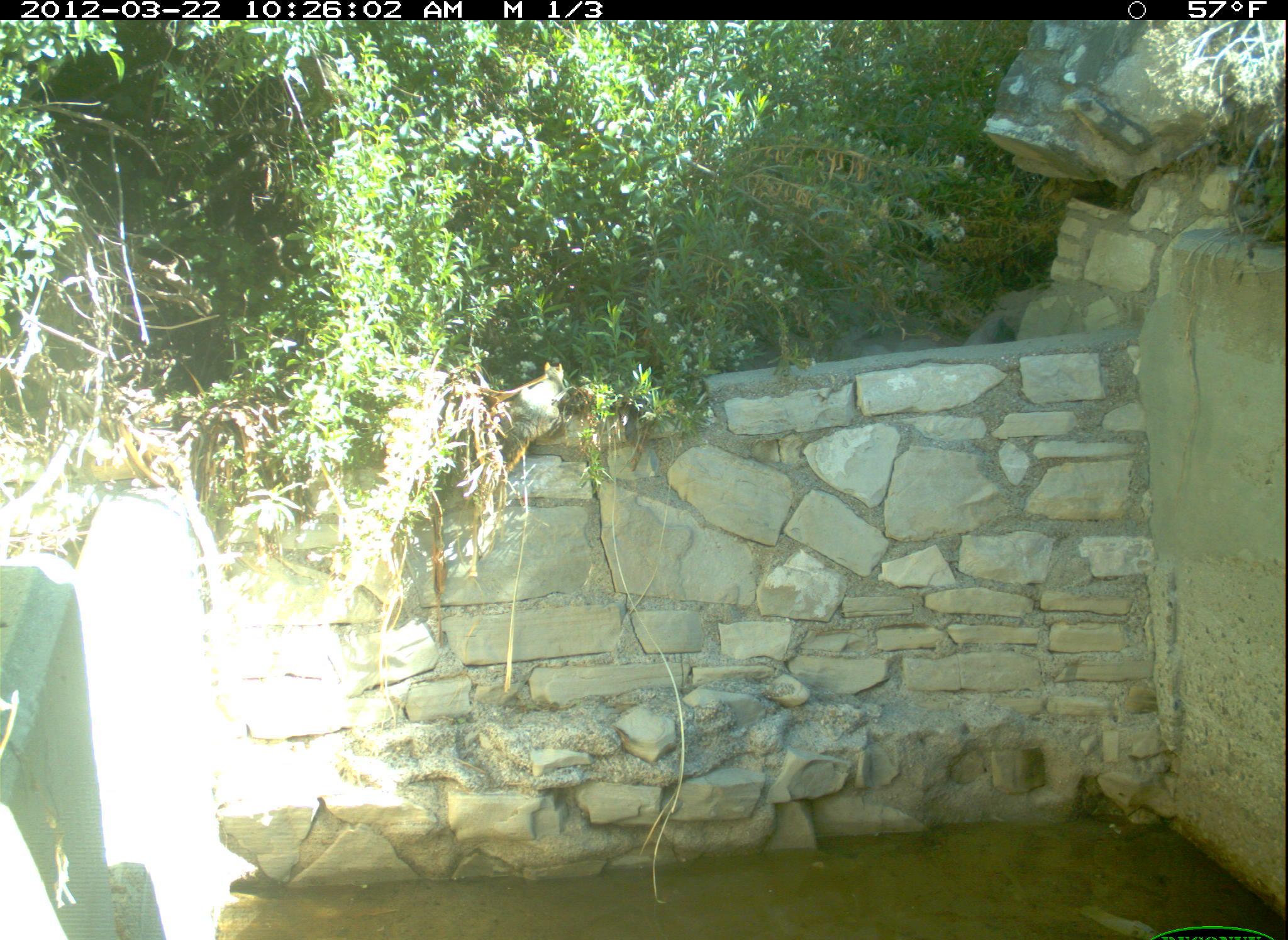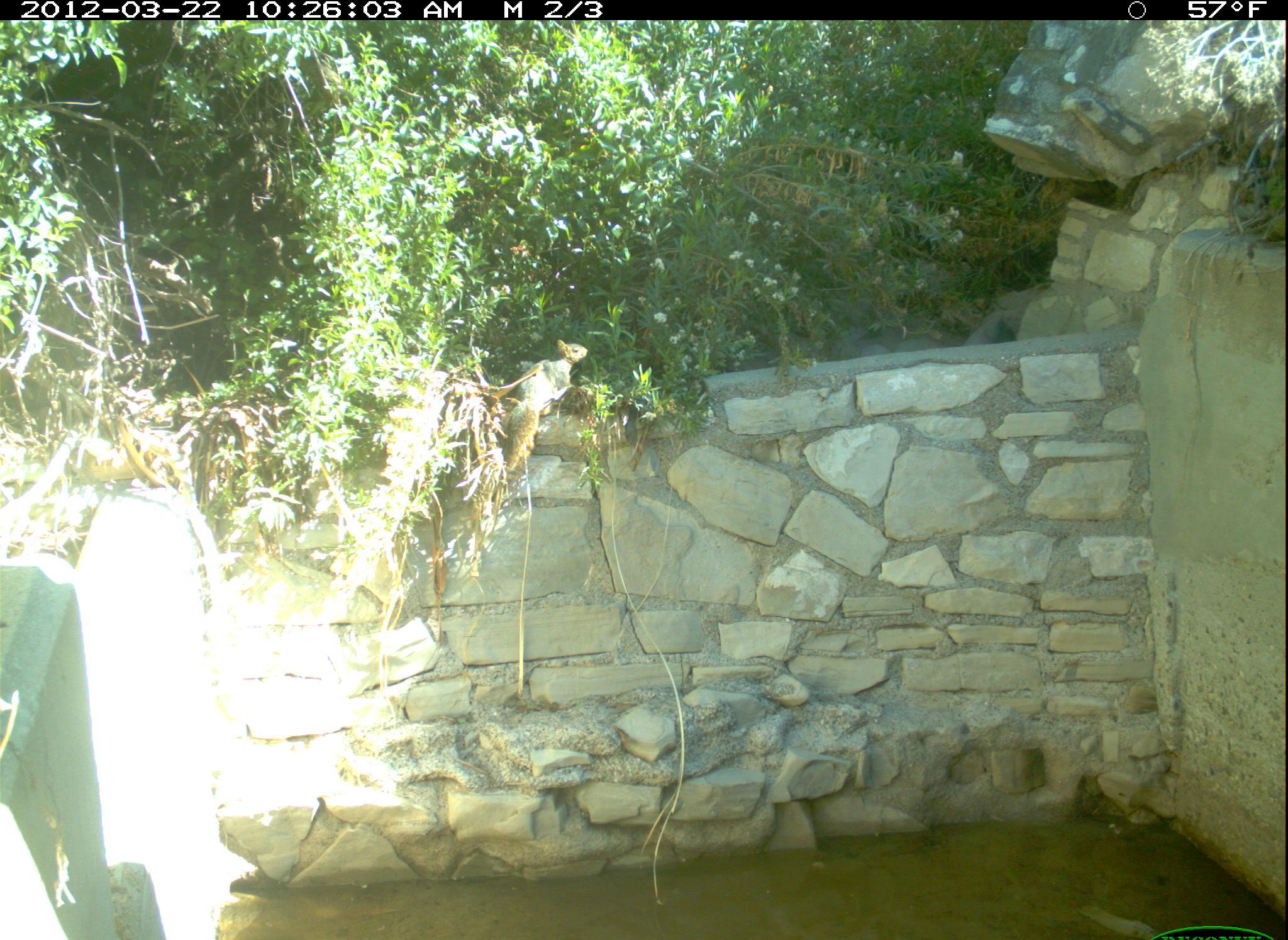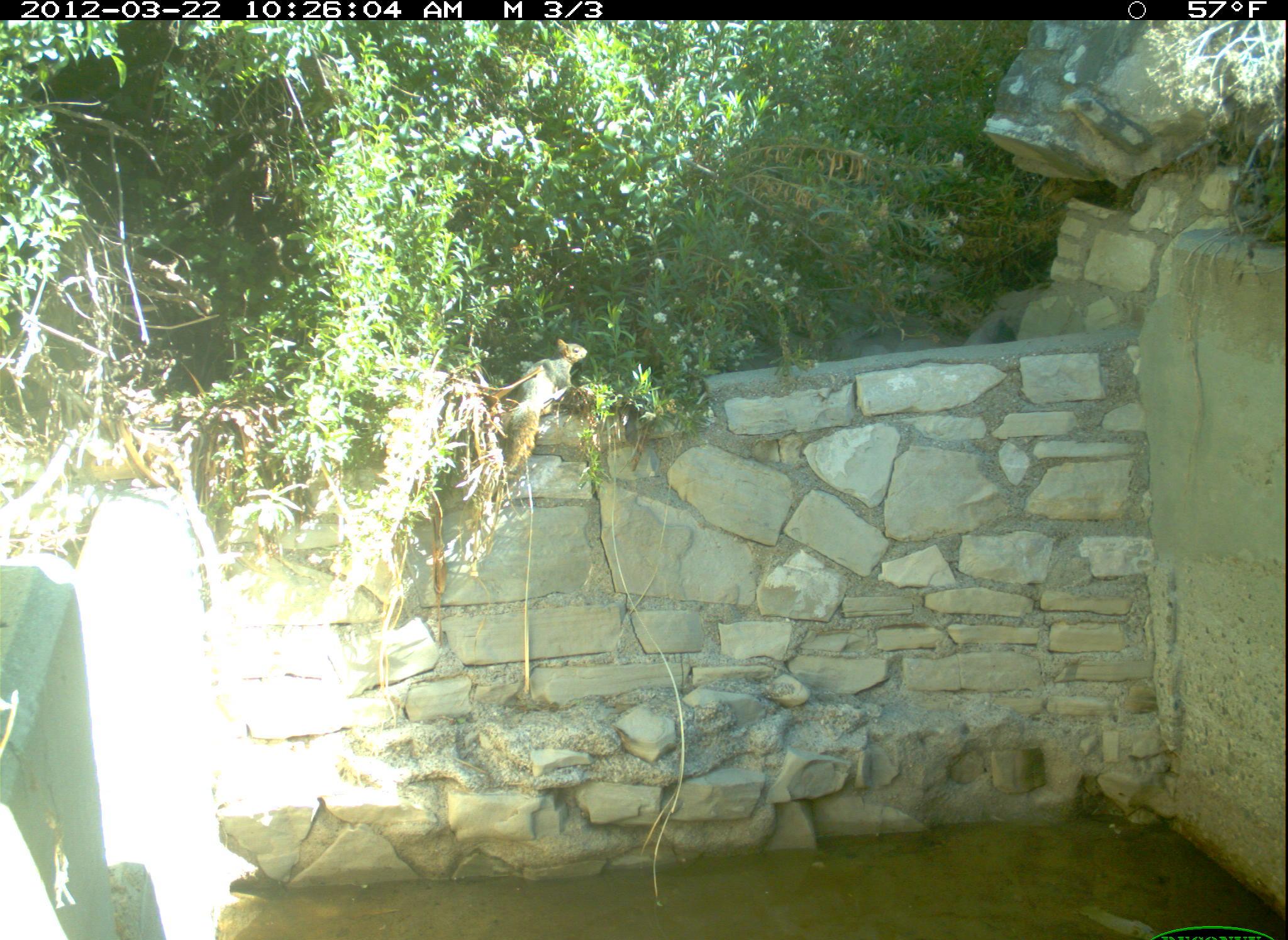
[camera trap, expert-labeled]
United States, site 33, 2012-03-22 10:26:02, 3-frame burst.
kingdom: Animalia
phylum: Chordata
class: Mammalia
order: Rodentia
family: Sciuridae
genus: Sciurus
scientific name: Sciurus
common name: squirrel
Squirrel (Sciurus).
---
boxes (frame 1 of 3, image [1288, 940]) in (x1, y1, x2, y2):
squirrel: (479, 352, 591, 494)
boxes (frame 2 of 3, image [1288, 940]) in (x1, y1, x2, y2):
squirrel: (489, 332, 597, 485)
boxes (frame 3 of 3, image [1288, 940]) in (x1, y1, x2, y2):
squirrel: (498, 334, 591, 474)